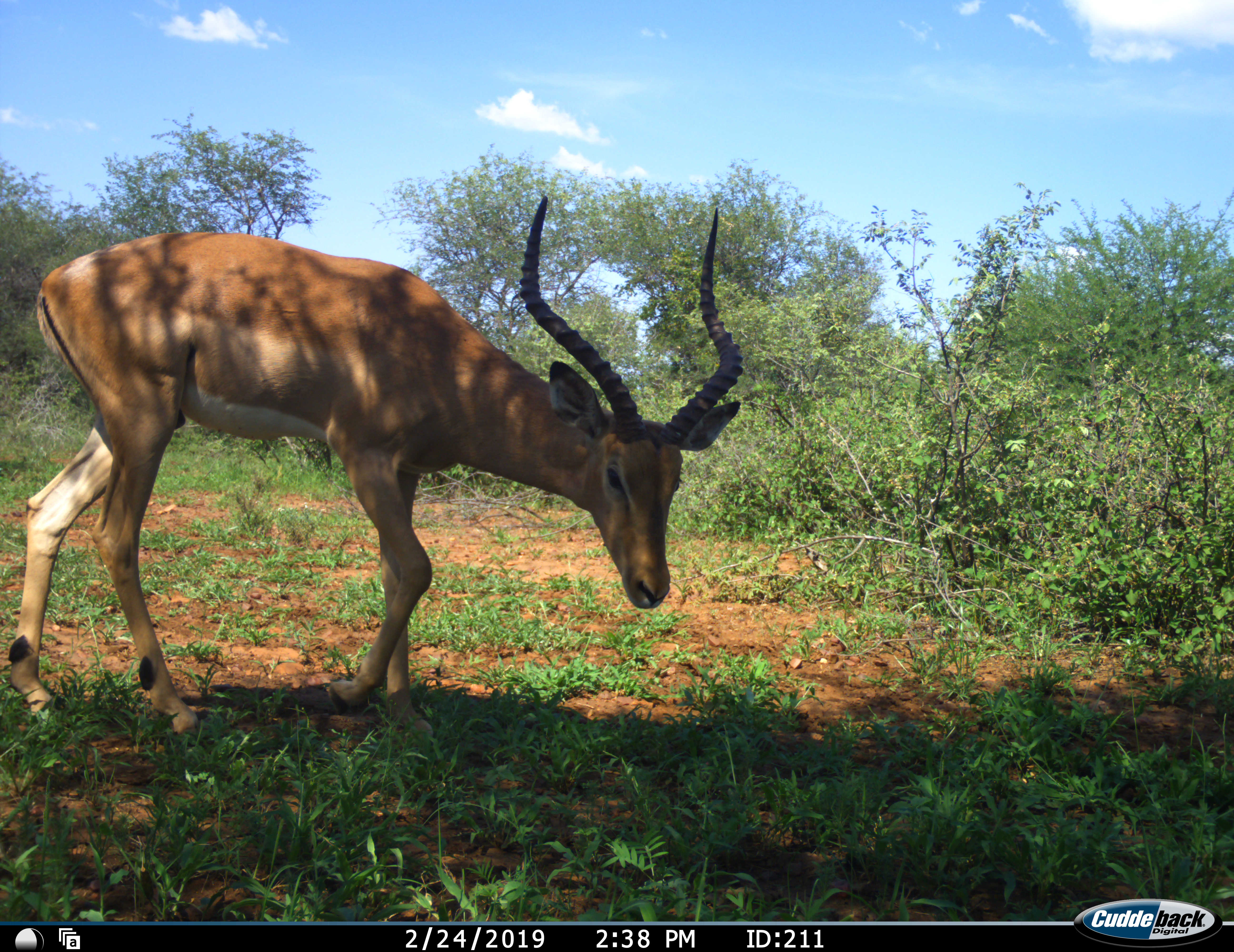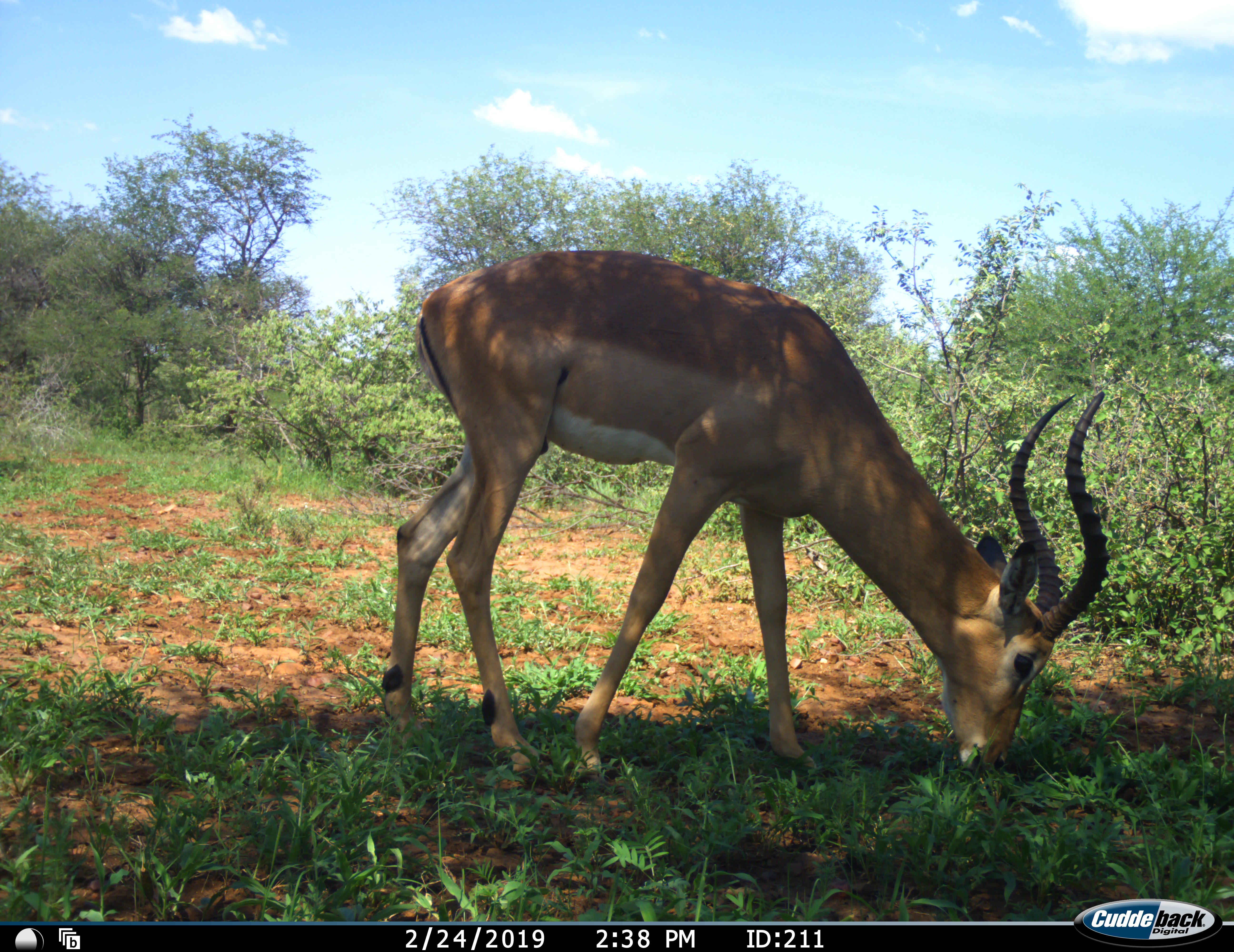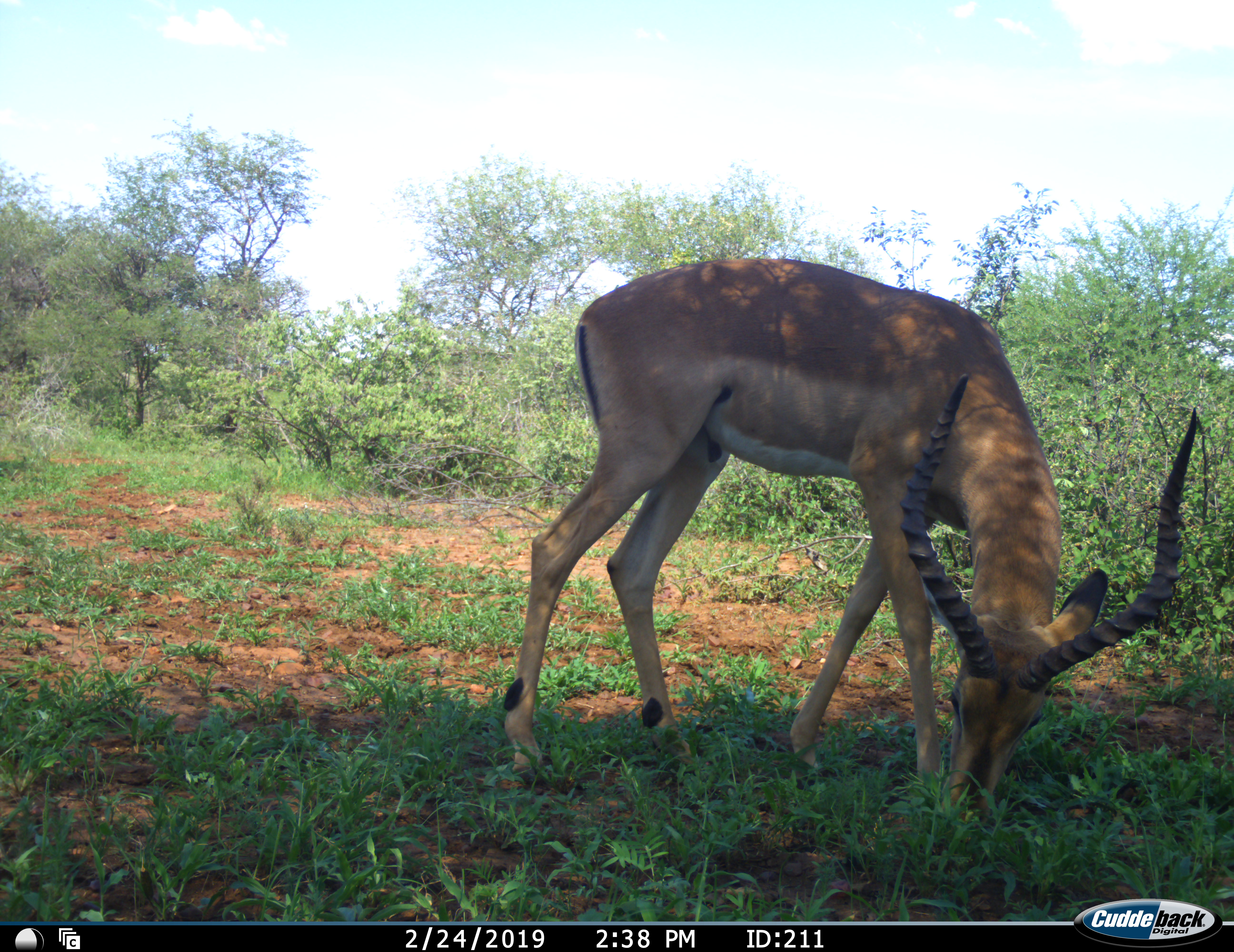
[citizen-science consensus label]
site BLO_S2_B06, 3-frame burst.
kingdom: Animalia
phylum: Chordata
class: Mammalia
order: Artiodactyla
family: Bovidae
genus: Aepyceros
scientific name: Aepyceros melampus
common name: impala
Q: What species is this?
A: Impala (Aepyceros melampus).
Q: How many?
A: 1.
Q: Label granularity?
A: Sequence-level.